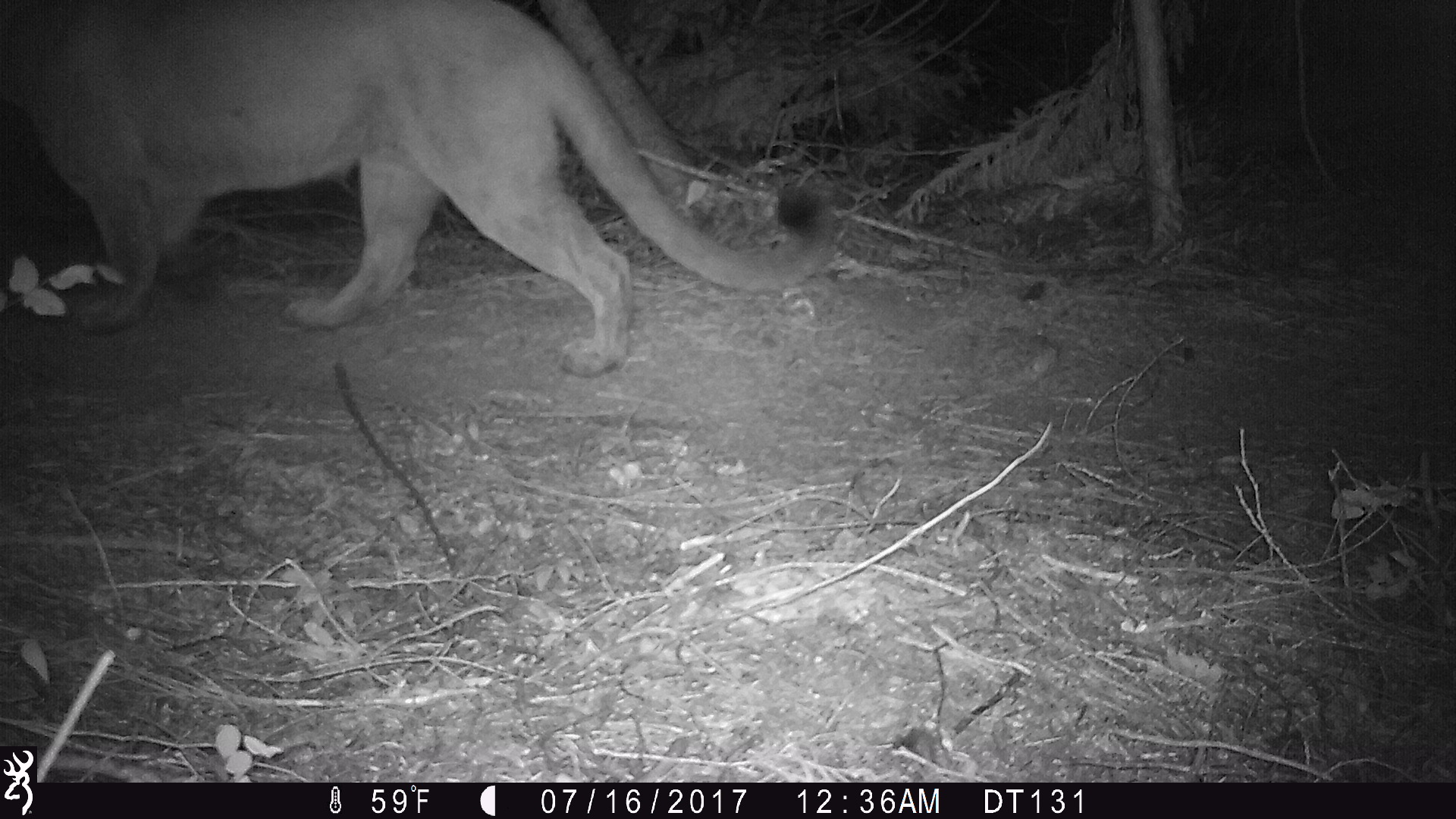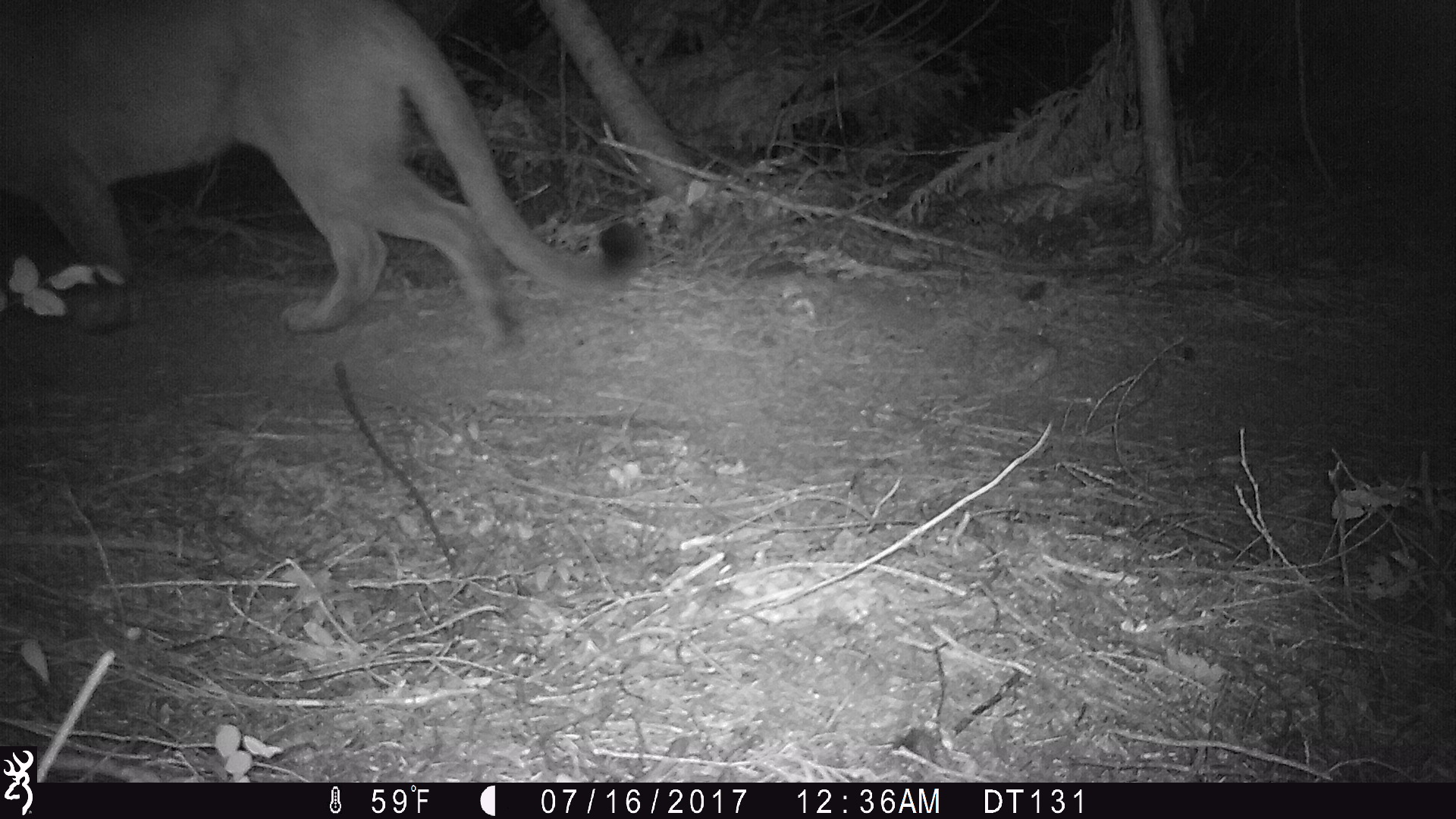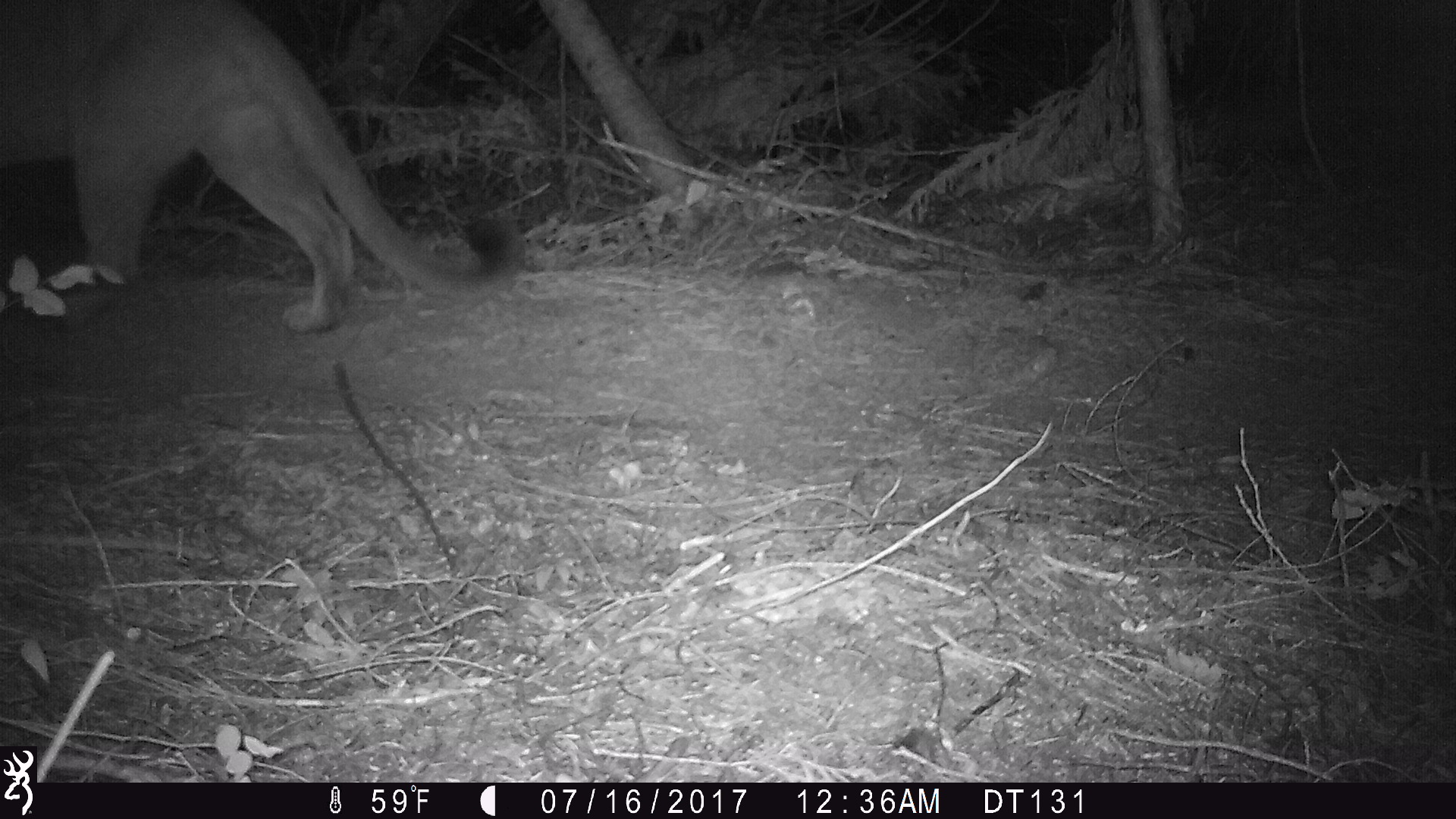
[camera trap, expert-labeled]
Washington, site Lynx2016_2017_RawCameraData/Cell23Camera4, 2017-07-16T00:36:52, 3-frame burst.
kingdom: Animalia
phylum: Chordata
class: Mammalia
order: Carnivora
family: Felidae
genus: Puma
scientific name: Puma concolor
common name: mountain lion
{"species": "Puma concolor (mountain lion)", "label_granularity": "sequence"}